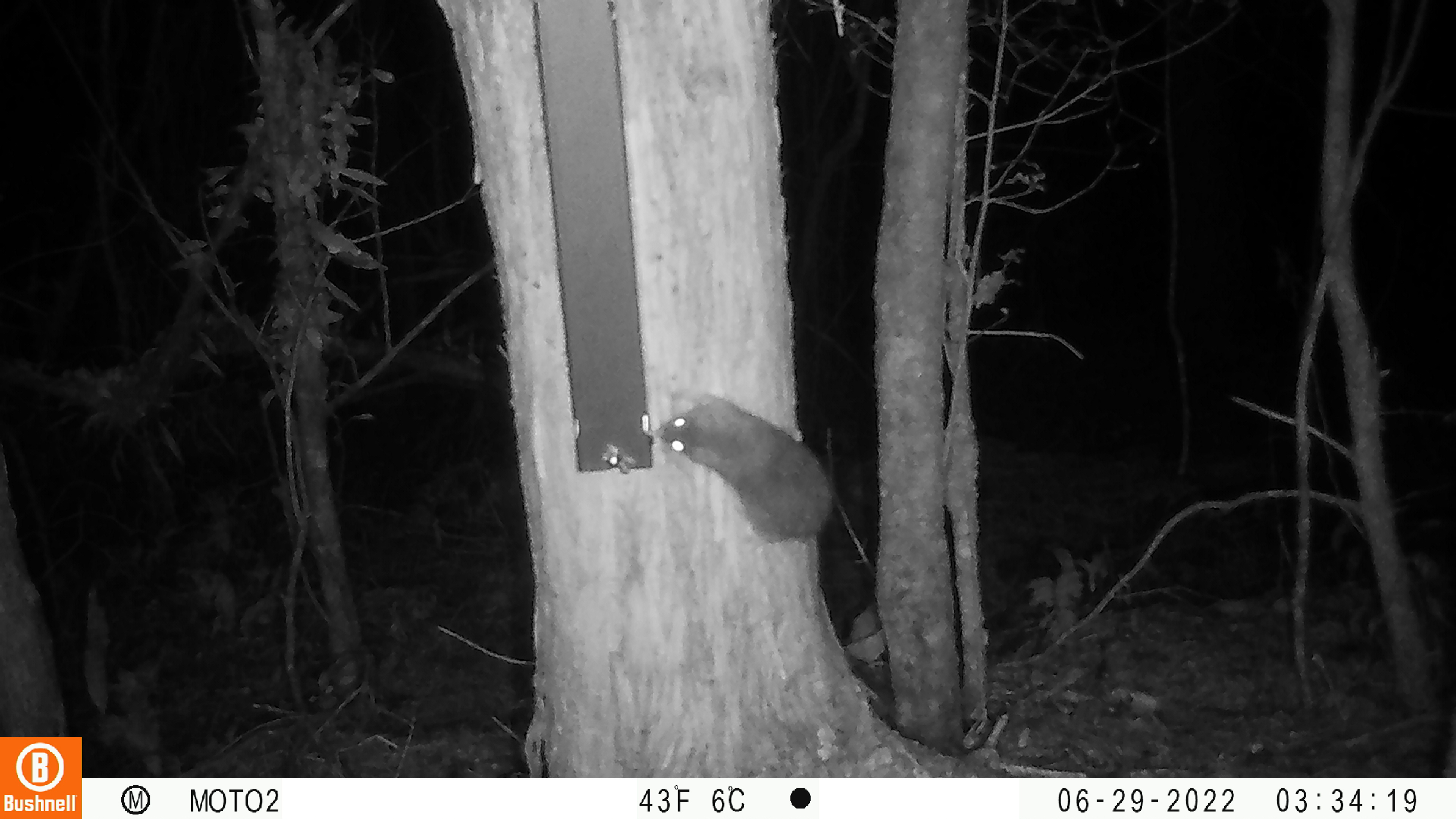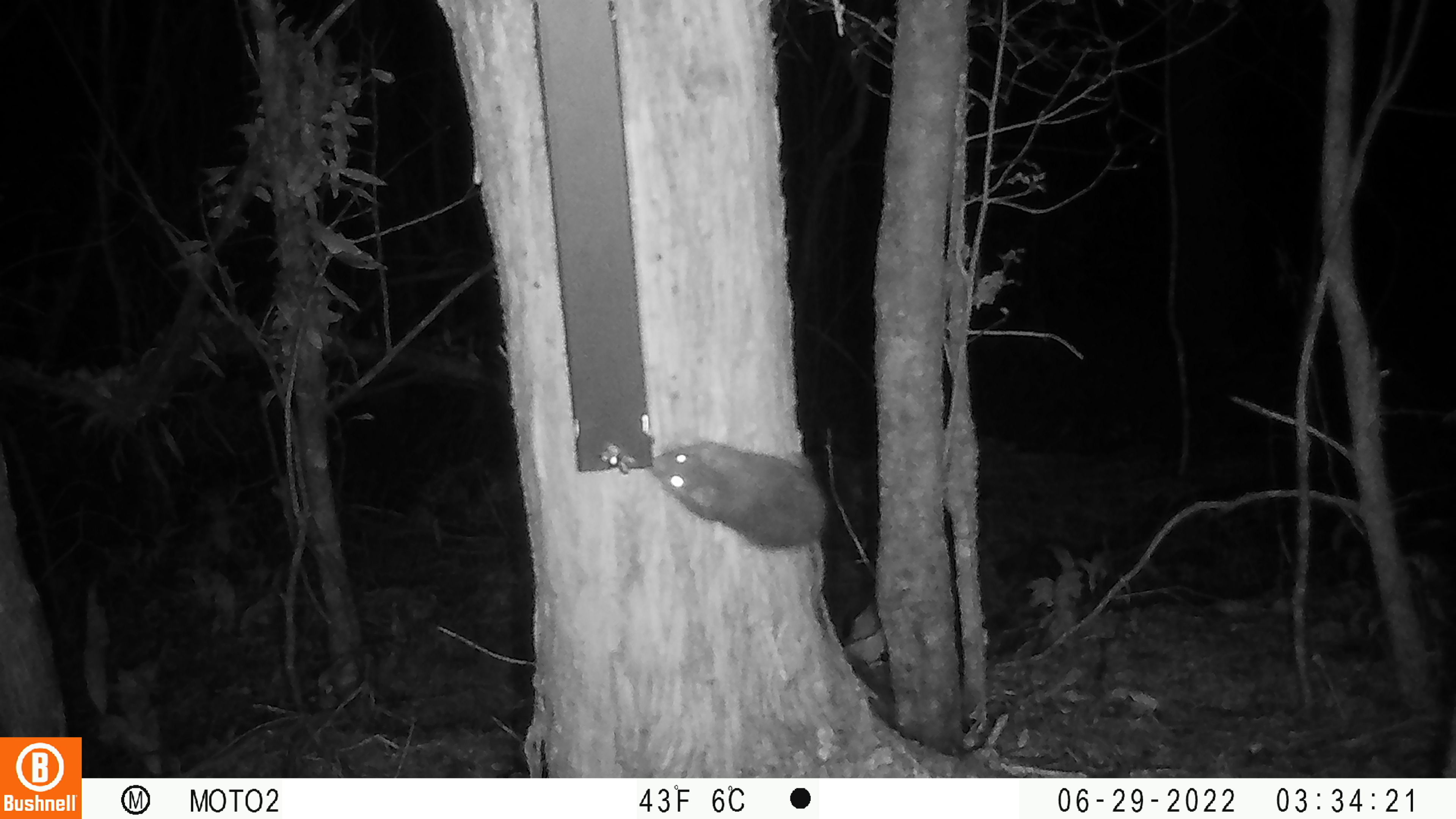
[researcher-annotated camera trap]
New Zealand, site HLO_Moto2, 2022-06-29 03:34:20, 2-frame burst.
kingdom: Animalia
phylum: Chordata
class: Mammalia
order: Rodentia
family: Muridae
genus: Rattus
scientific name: Rattus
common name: rat